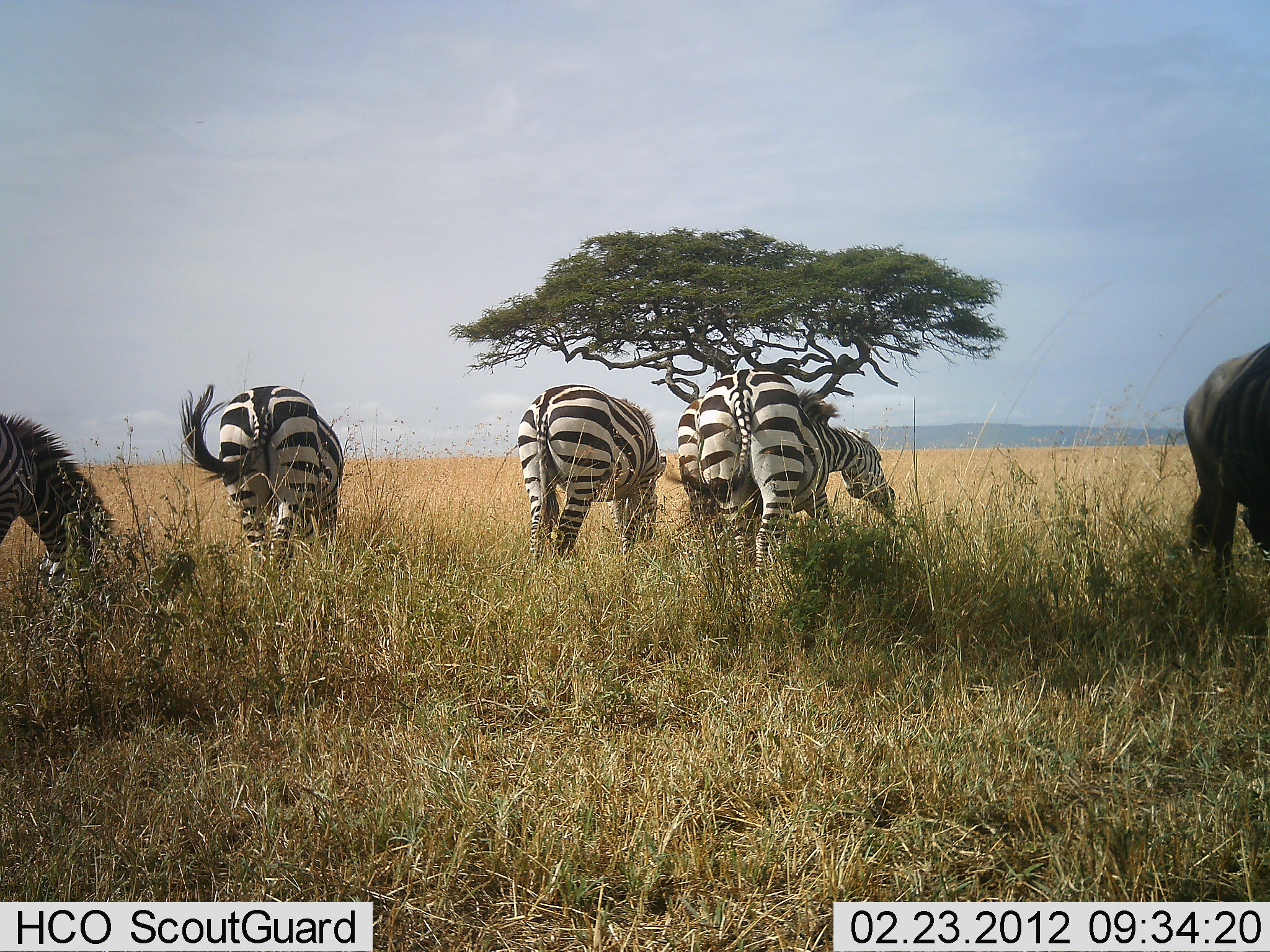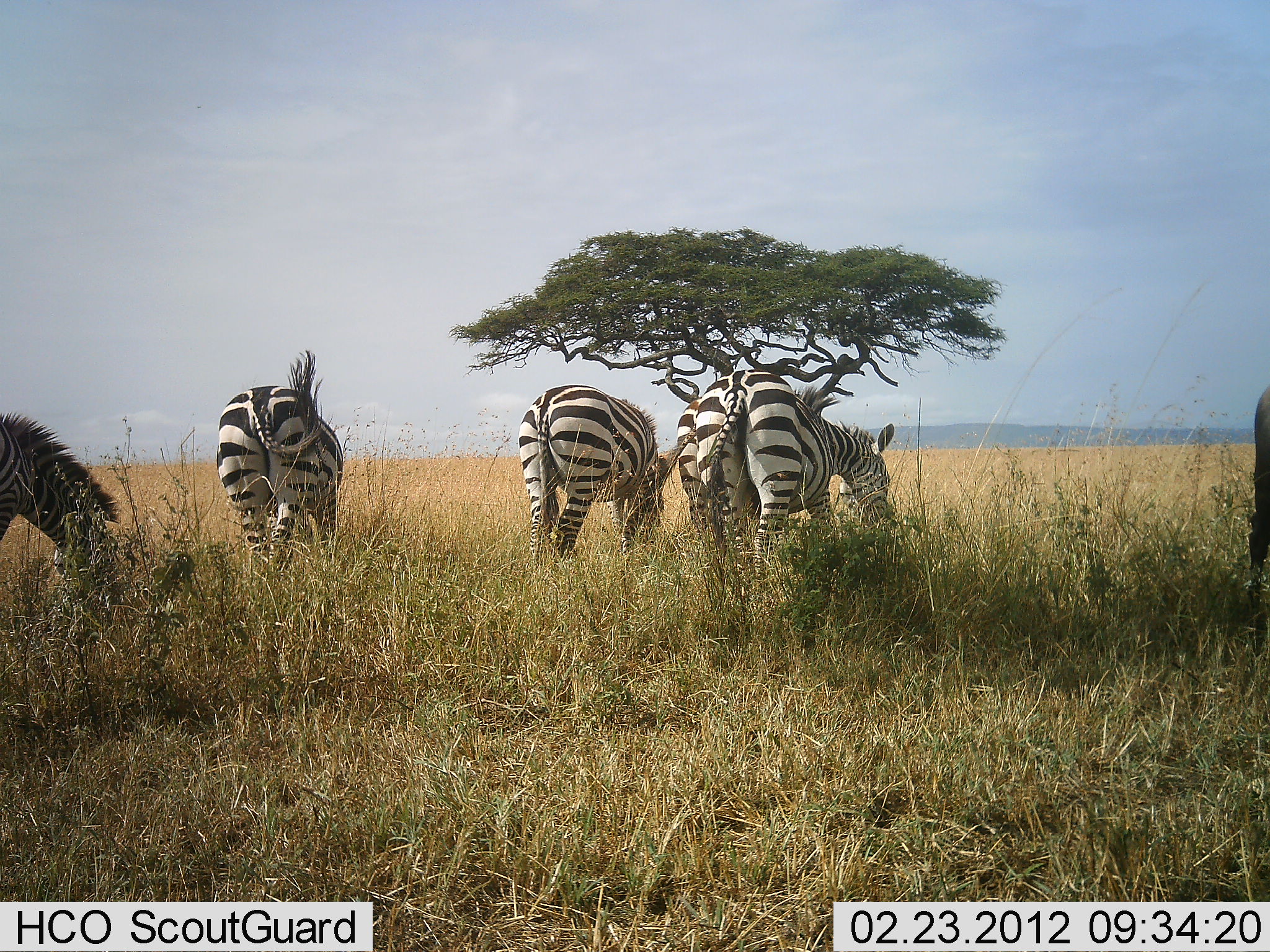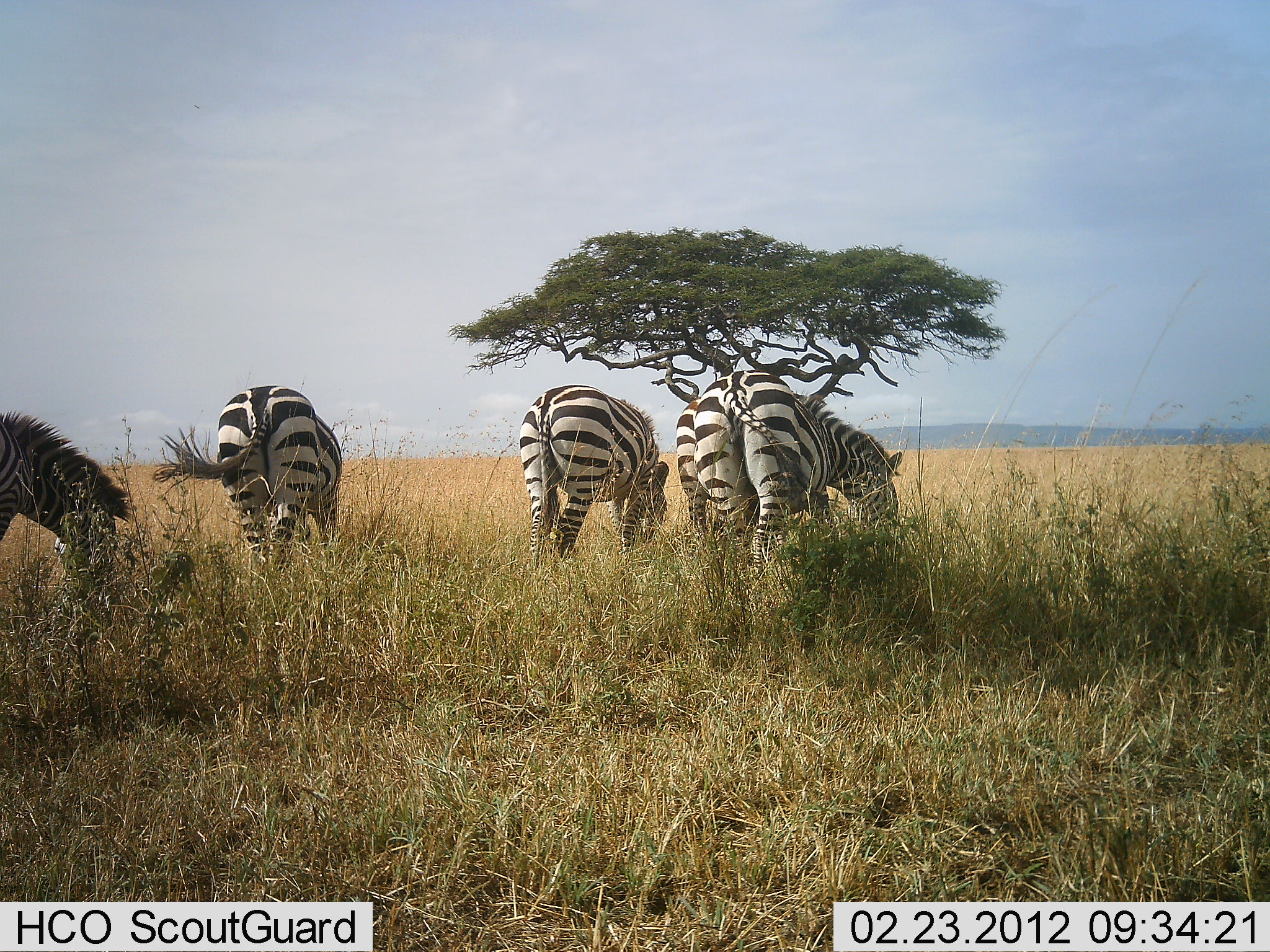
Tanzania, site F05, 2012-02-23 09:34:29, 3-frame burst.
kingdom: Animalia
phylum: Chordata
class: Mammalia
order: Artiodactyla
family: Bovidae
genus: Connochaetes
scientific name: Connochaetes taurinus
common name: blue wildebeest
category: wildebeest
Wildebeest (blue wildebeest) (Connochaetes taurinus), count 1. Behavior (volunteer vote fractions): standing 23%, resting 0%, moving 62%, interacting 0%. Young present (vote fraction): 0%. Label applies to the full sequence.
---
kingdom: Animalia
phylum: Chordata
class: Mammalia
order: Perissodactyla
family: Equidae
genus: Equus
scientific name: Equus quagga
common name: plains zebra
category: zebra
Zebra (plains zebra) (Equus quagga), count 5. Behavior (volunteer vote fractions): standing 28%, resting 0%, moving 6%, interacting 0%. Young present (vote fraction): 0%. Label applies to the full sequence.